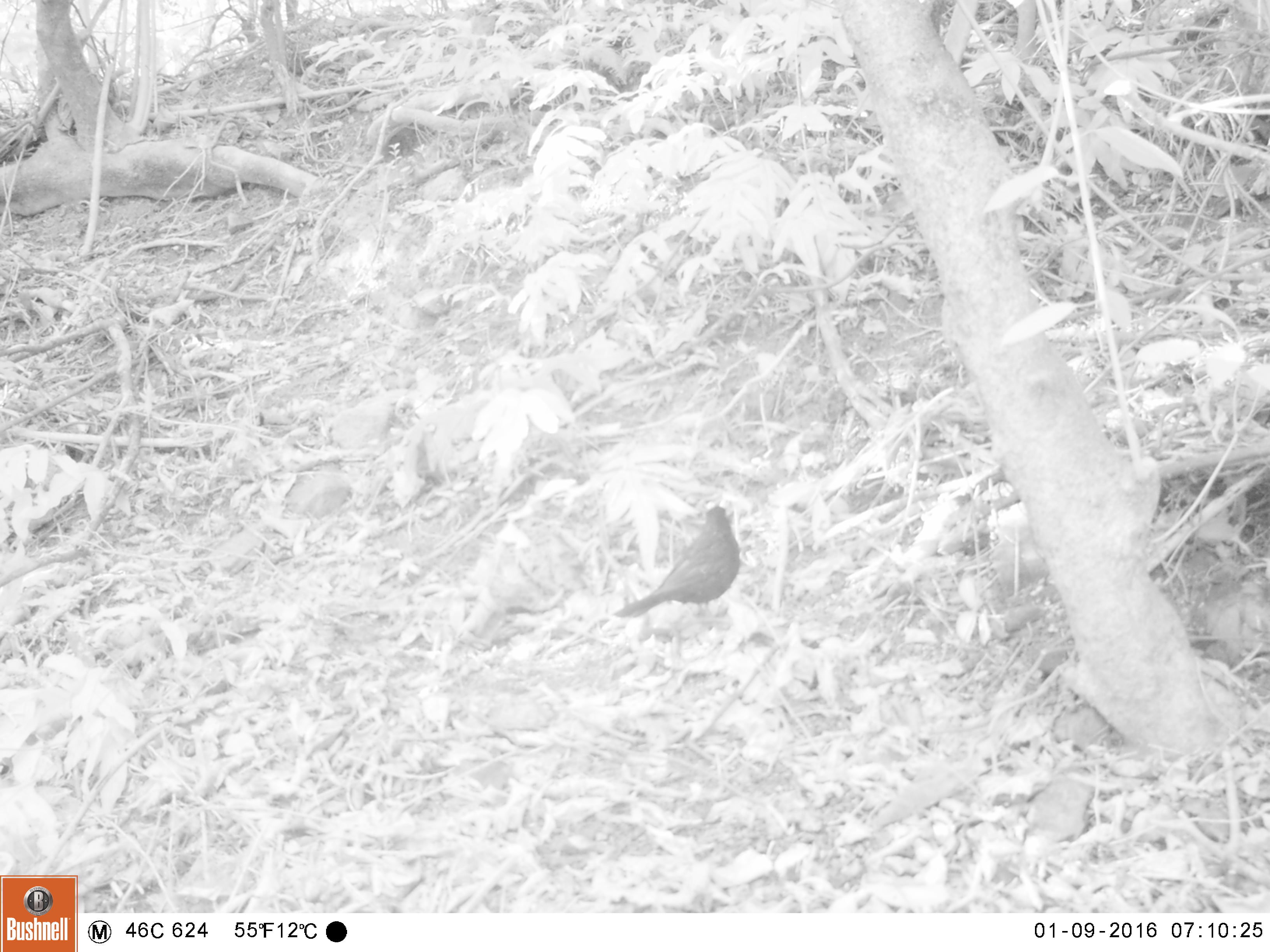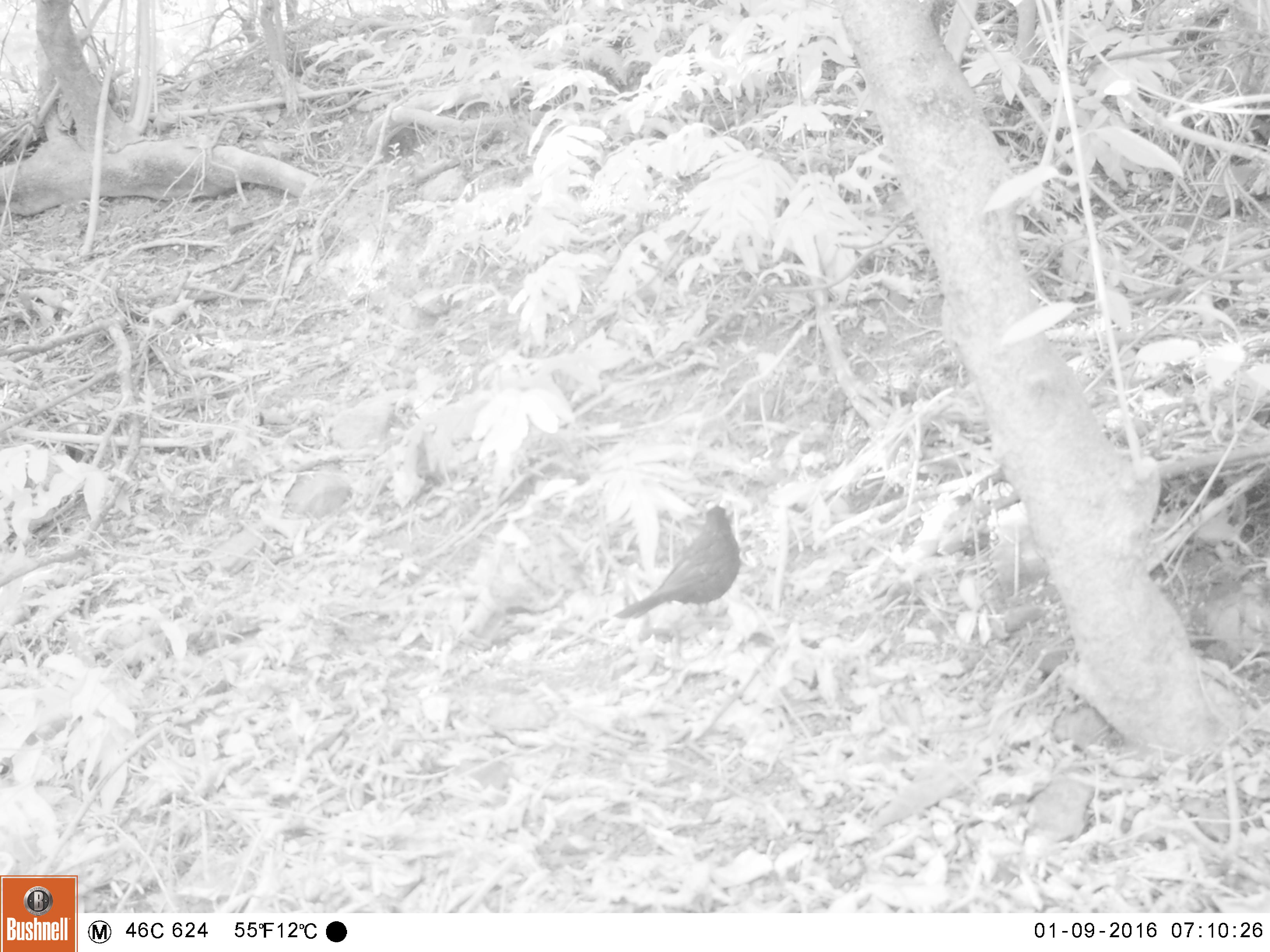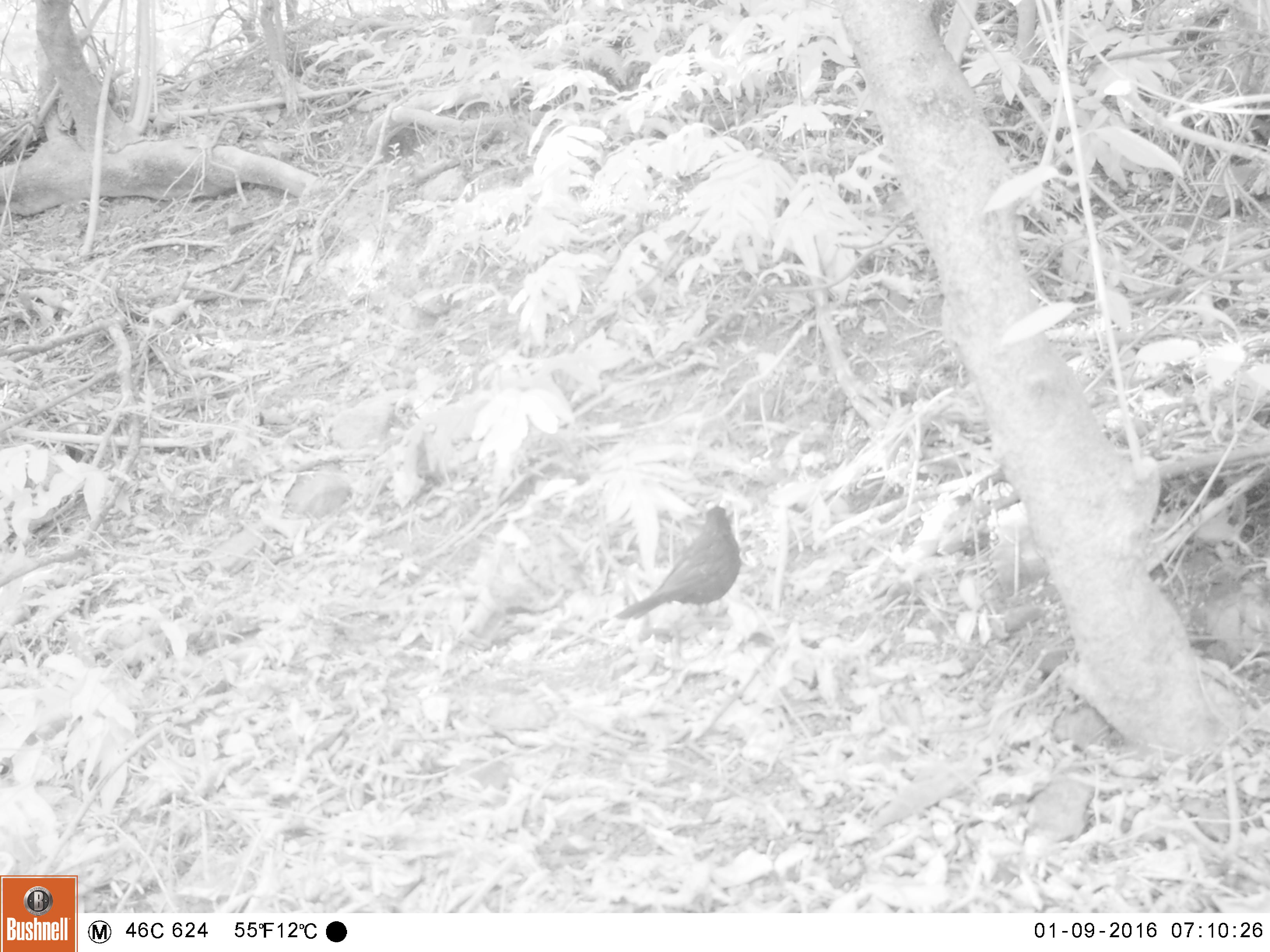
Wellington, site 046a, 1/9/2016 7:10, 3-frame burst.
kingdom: Animalia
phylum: Chordata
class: Aves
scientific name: Aves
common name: bird